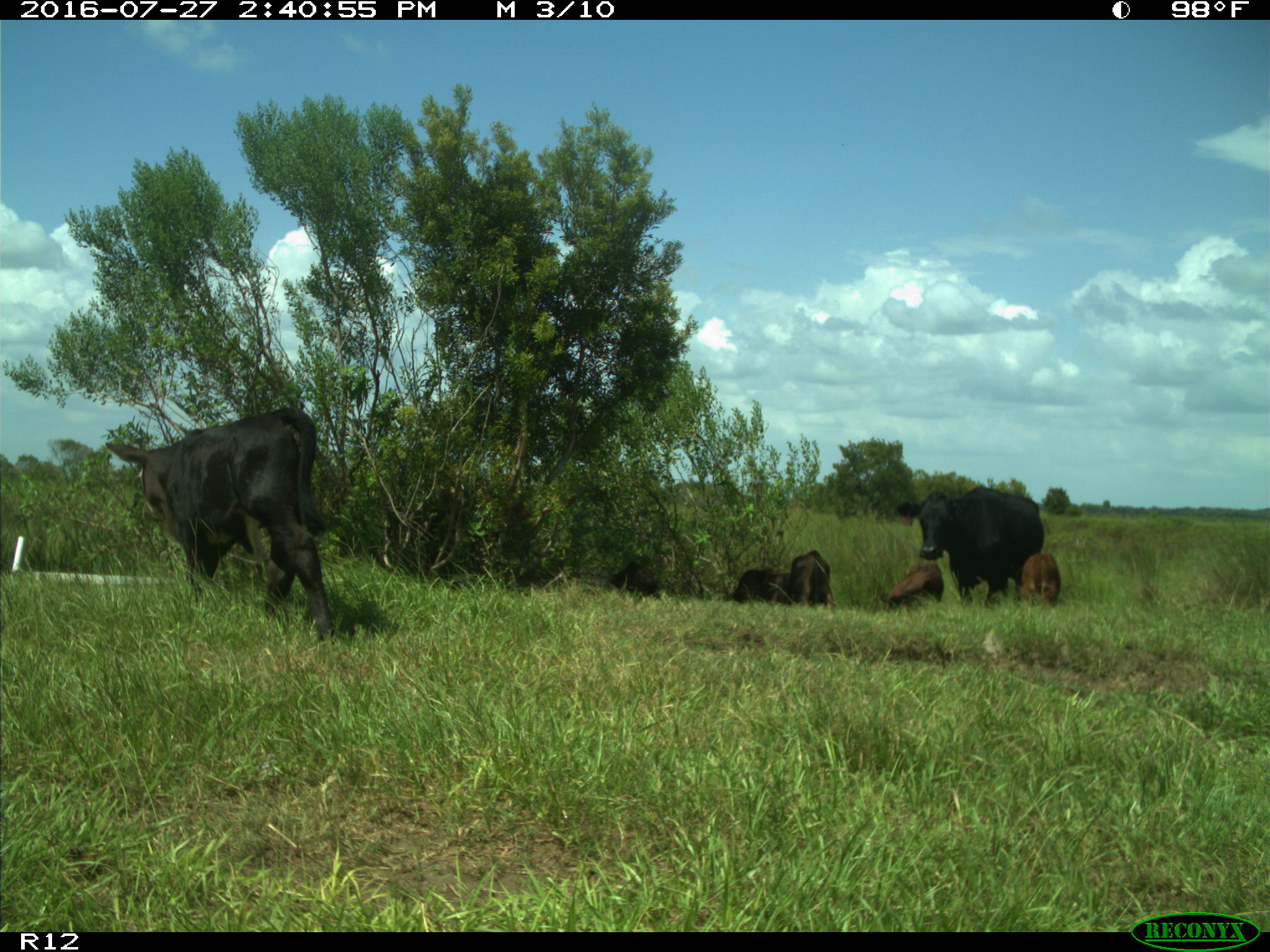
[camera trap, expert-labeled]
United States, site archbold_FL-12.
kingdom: Animalia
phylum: Chordata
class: Mammalia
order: Artiodactyla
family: Bovidae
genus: Bos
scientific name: Bos taurus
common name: domestic cow